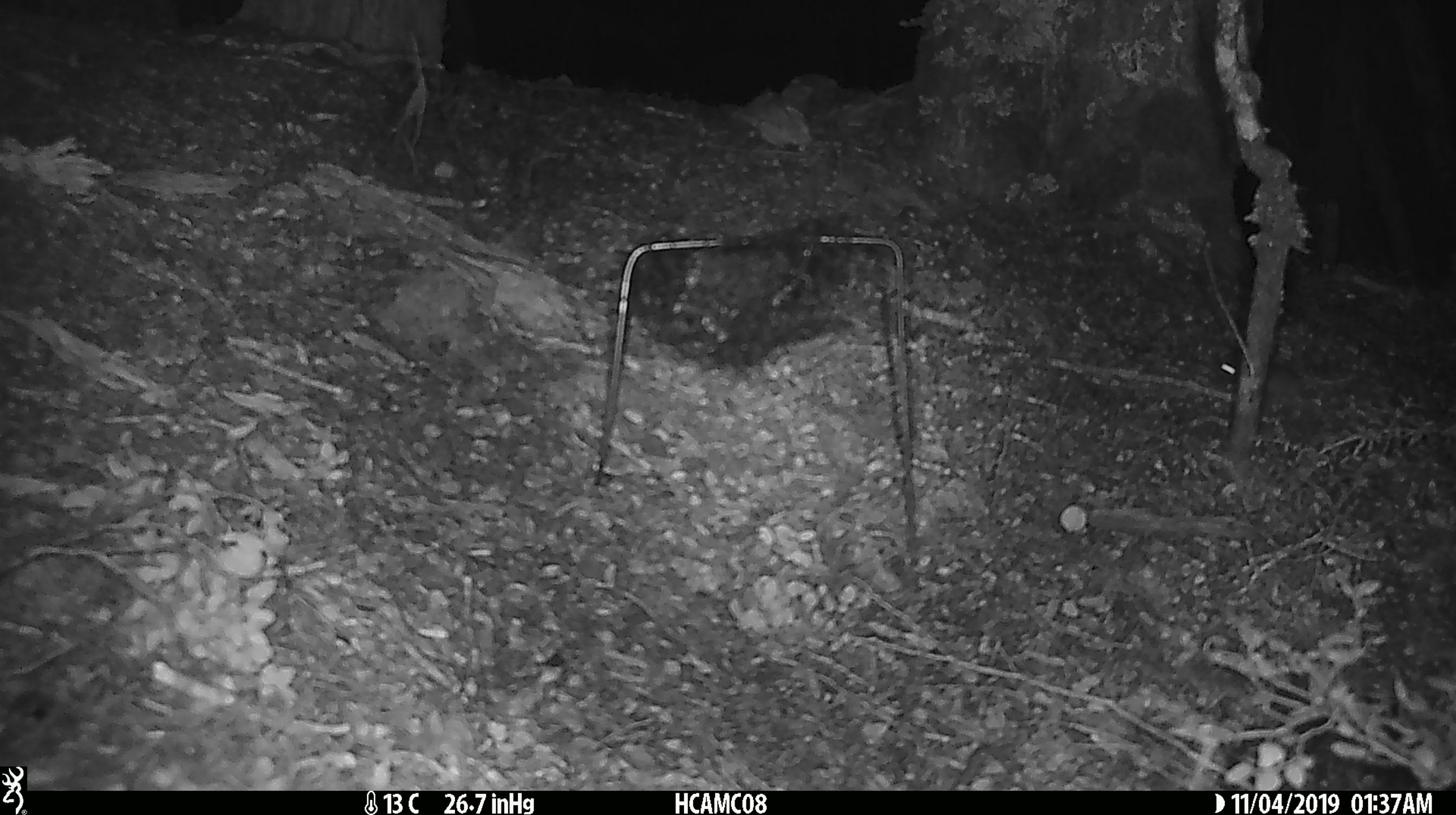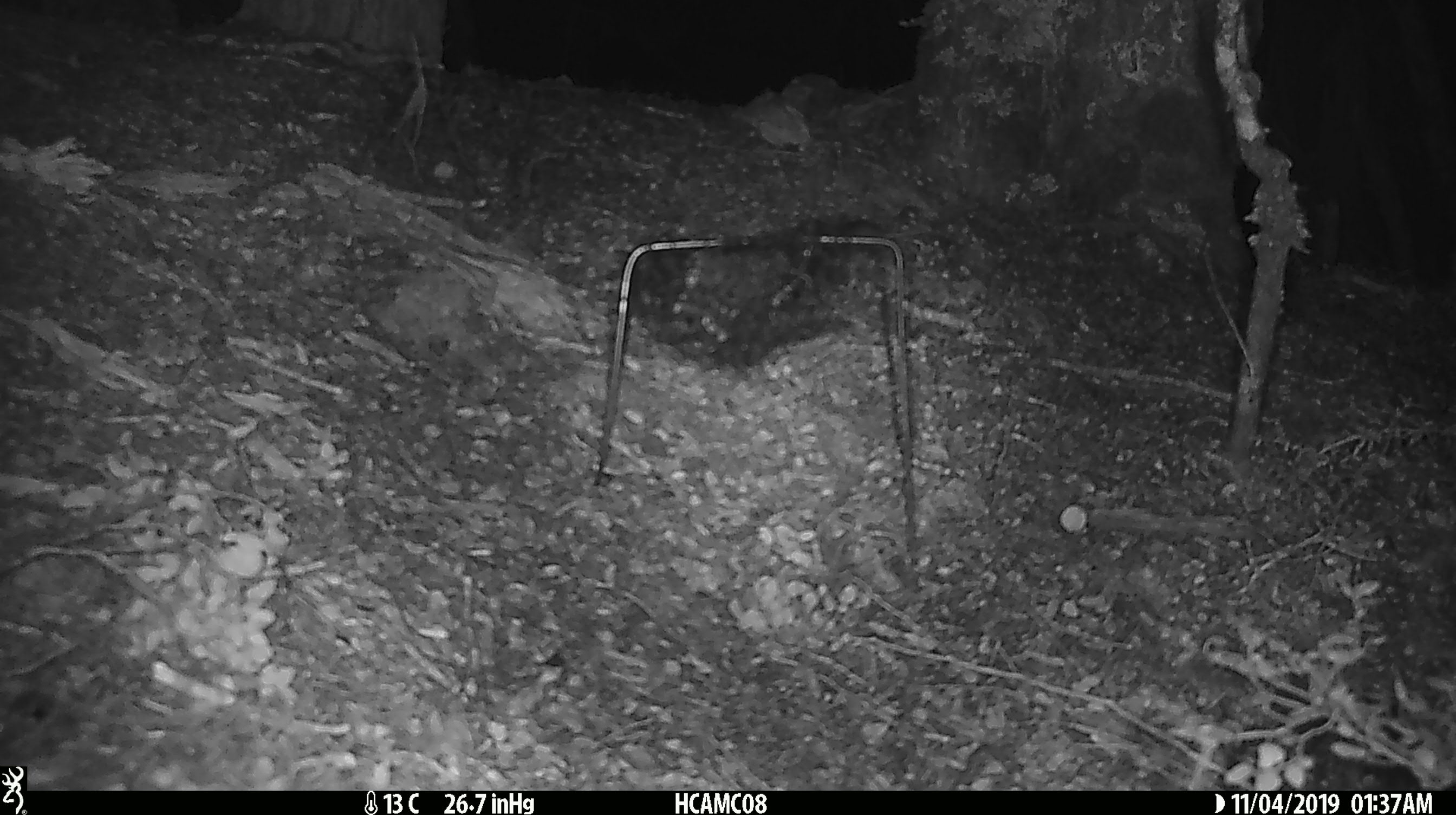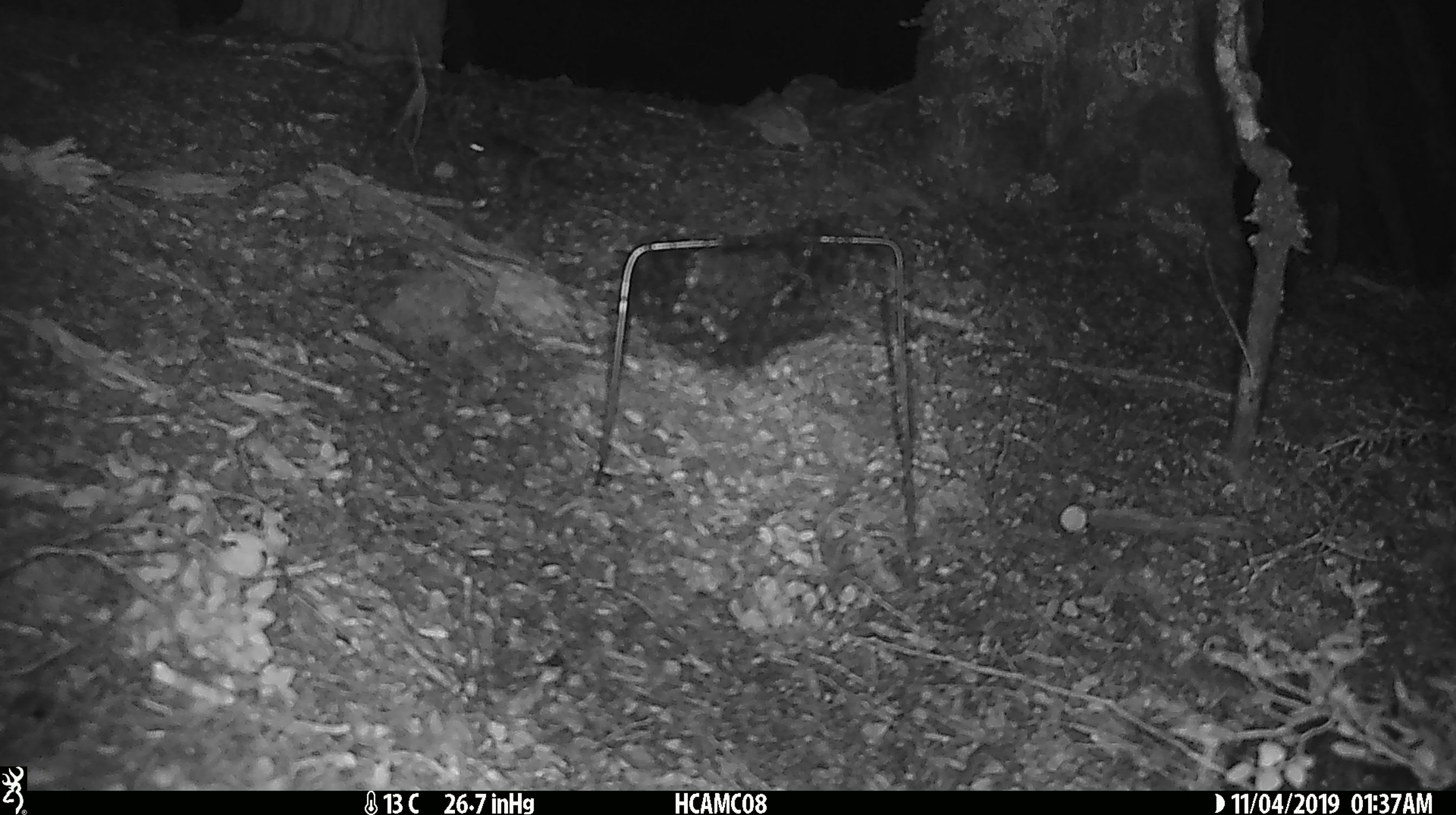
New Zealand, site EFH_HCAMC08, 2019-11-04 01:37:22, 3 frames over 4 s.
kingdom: Animalia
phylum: Chordata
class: Mammalia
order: Rodentia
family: Muridae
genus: Mus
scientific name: Mus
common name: mouse